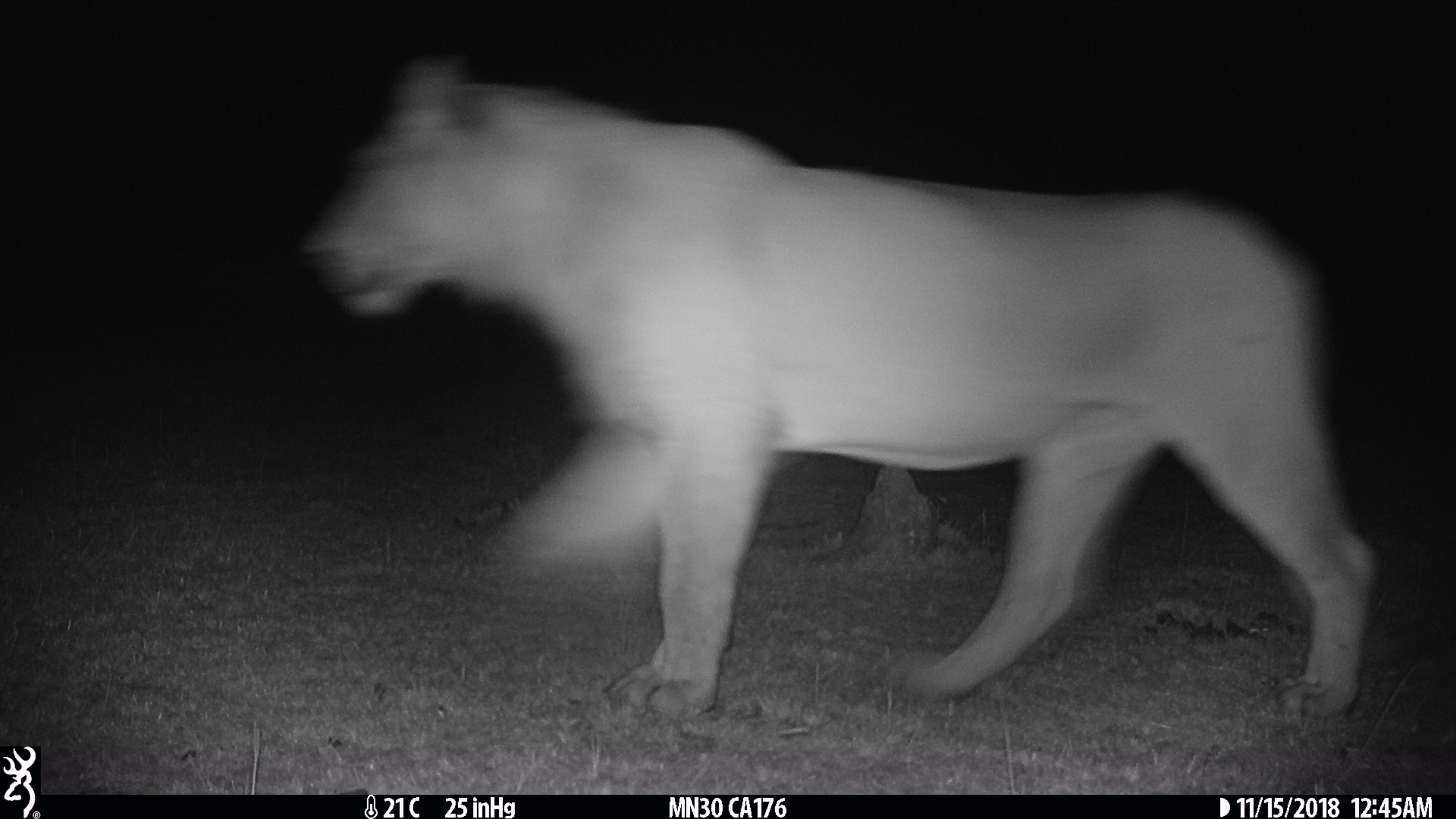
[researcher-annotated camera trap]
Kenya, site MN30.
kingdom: Animalia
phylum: Chordata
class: Mammalia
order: Carnivora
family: Felidae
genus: Panthera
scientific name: Panthera leo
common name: lion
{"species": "lion (Panthera leo)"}